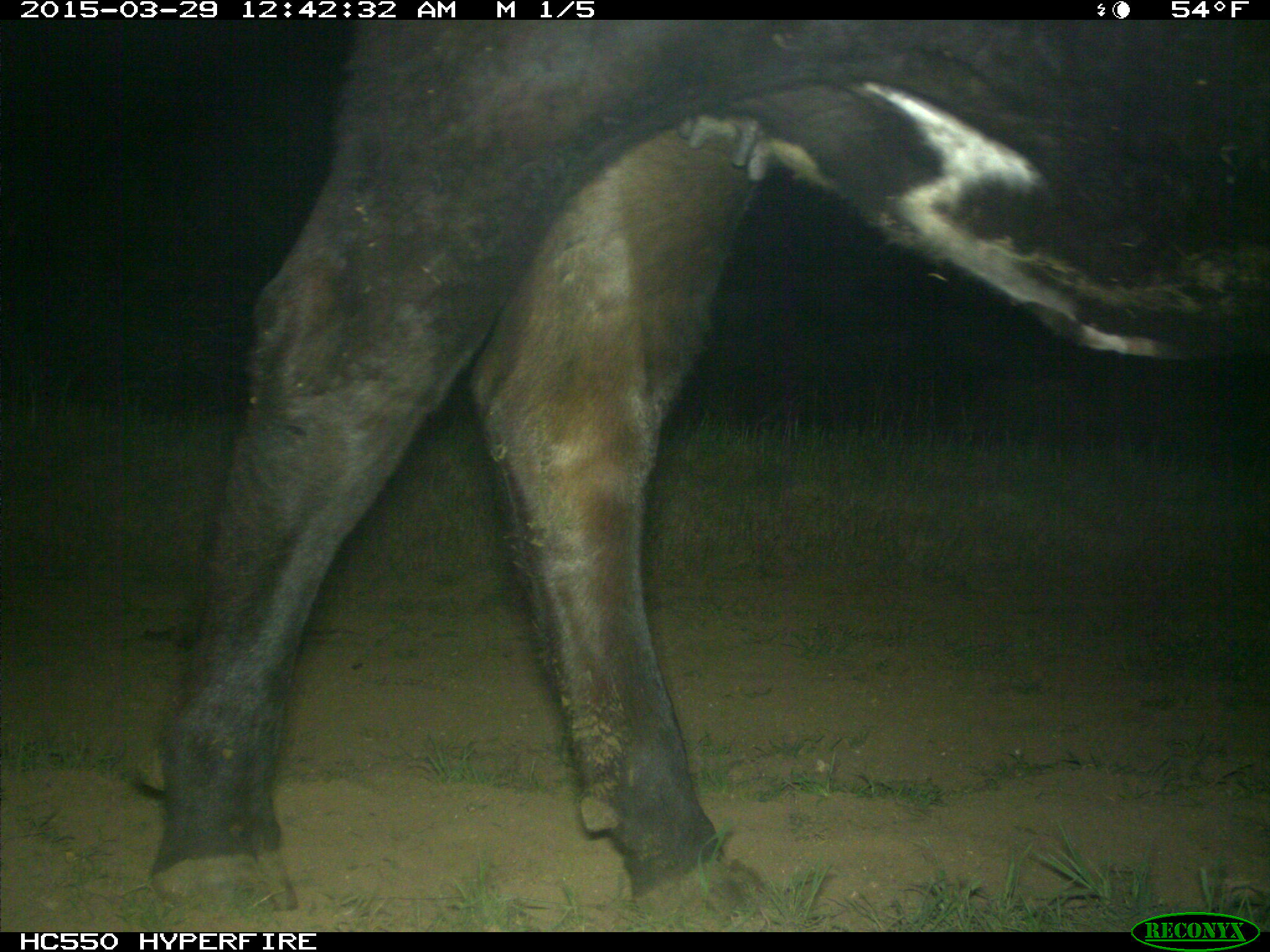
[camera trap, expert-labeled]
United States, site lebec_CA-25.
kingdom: Animalia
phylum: Chordata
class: Mammalia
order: Artiodactyla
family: Bovidae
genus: Bos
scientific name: Bos taurus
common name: domestic cow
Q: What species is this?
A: Bos taurus (domestic cow).